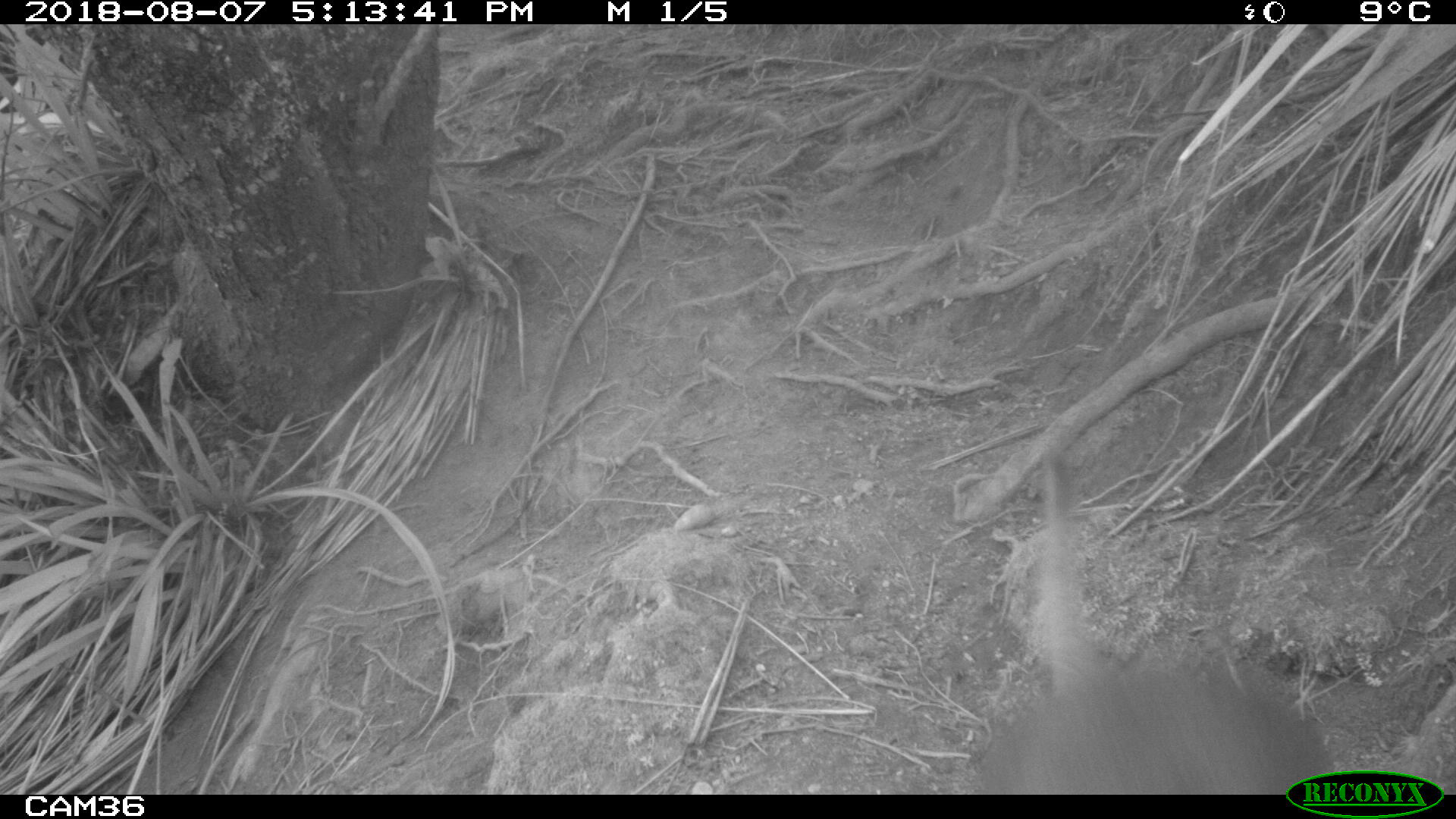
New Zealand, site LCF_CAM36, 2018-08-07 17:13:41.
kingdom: Animalia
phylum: Chordata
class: Mammalia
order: Diprotodontia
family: Macropodidae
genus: Notamacropus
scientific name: Notamacropus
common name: wallaby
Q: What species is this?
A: Wallaby (Notamacropus).